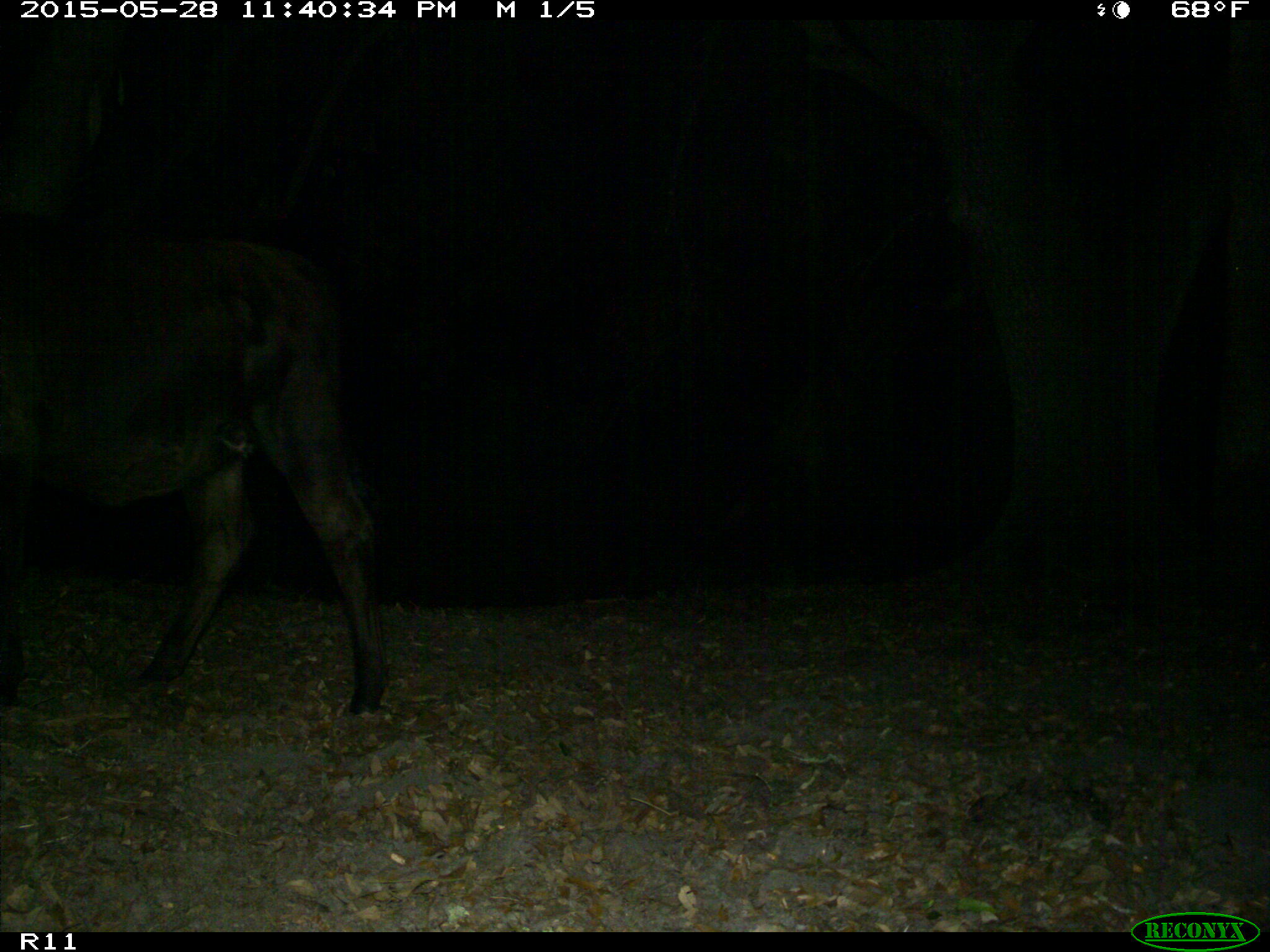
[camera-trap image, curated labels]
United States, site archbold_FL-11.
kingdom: Animalia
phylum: Chordata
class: Mammalia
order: Artiodactyla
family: Bovidae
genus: Bos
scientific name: Bos taurus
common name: domestic cow